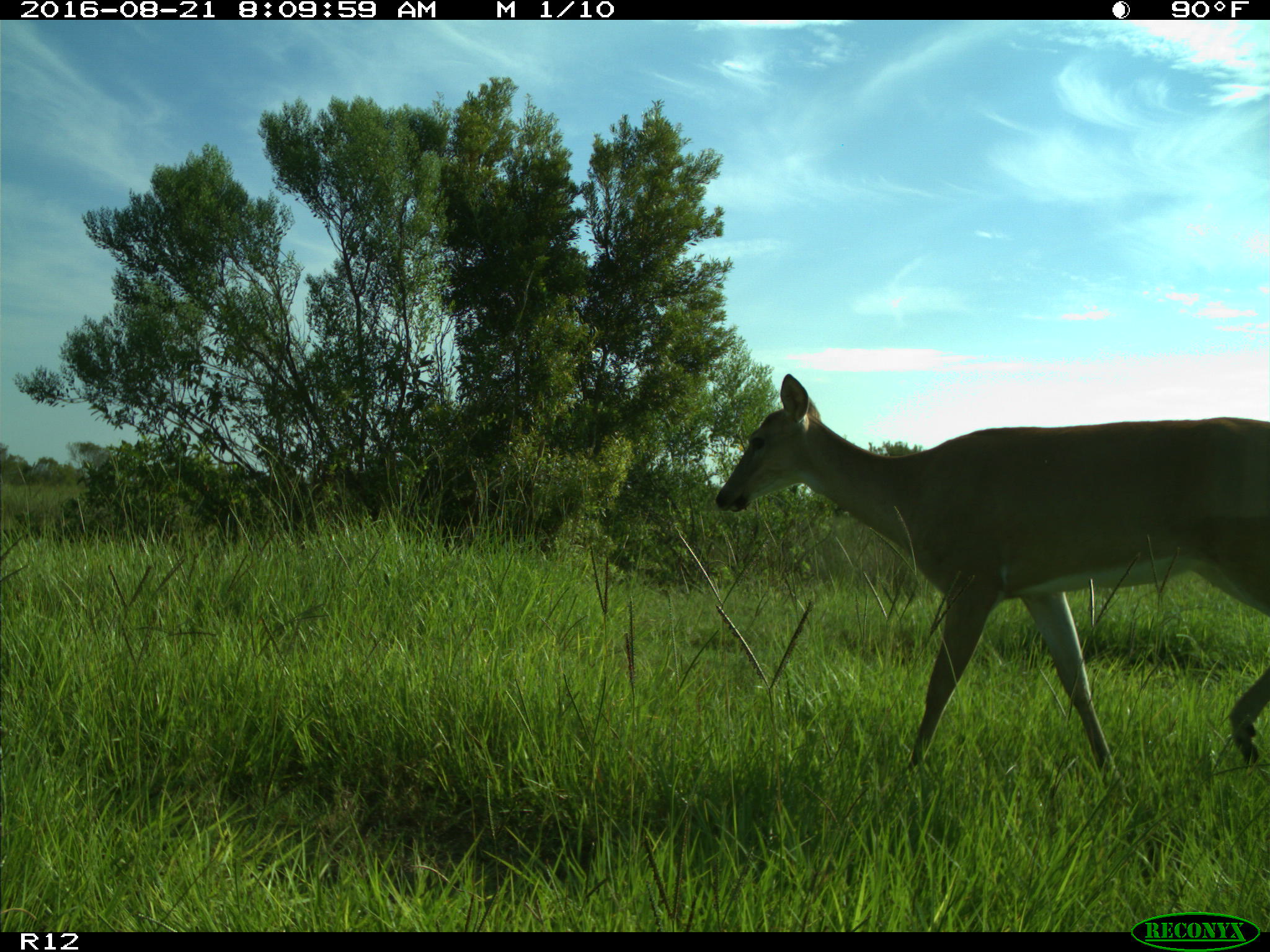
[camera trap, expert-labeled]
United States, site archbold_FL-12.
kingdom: Animalia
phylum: Chordata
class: Mammalia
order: Artiodactyla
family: Cervidae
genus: Odocoileus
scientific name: Odocoileus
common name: deer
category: unidentified deer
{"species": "unidentified deer (deer) (Odocoileus)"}